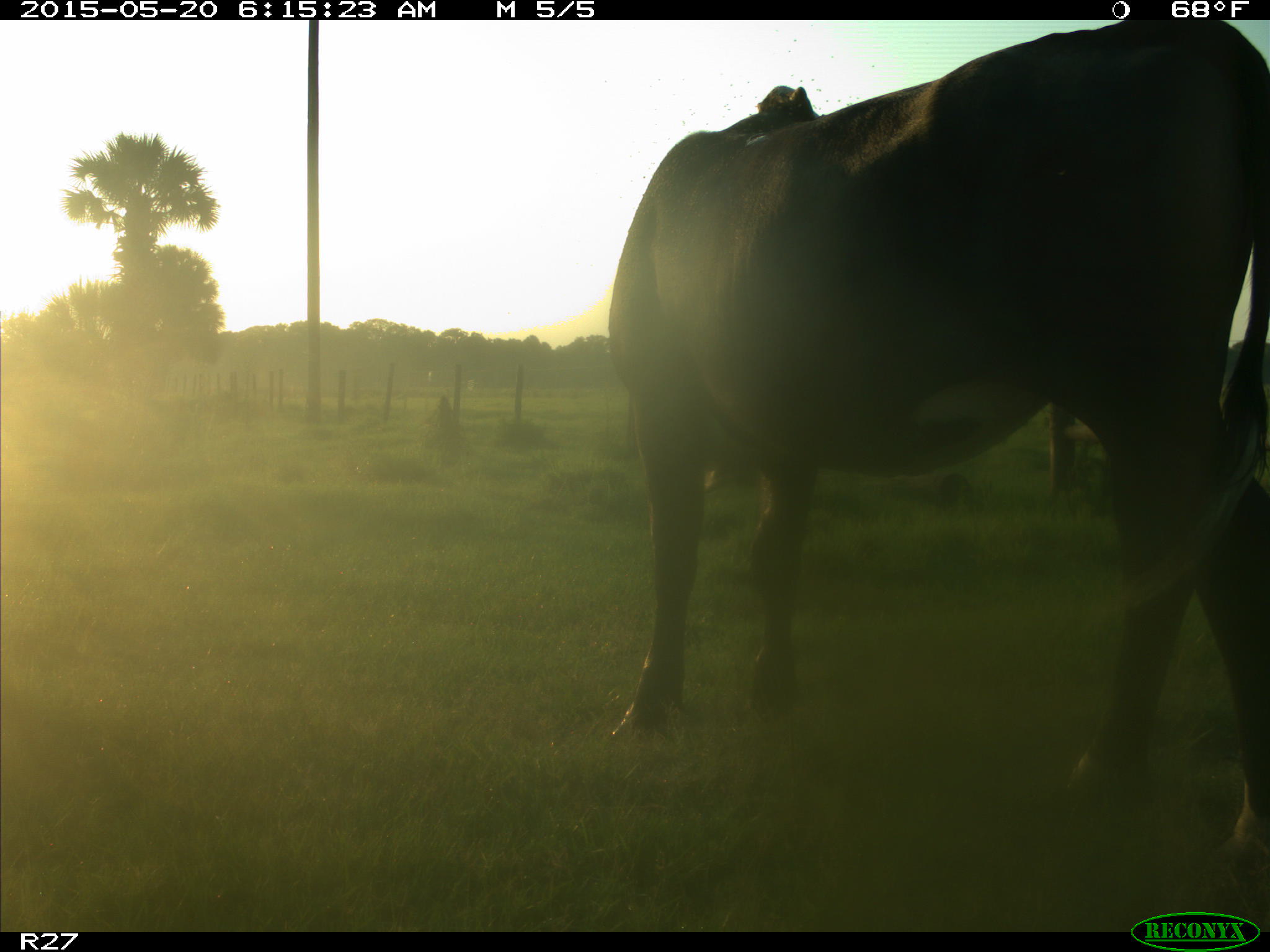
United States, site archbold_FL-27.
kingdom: Animalia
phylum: Chordata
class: Mammalia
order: Artiodactyla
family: Bovidae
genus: Bos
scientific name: Bos taurus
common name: domestic cow